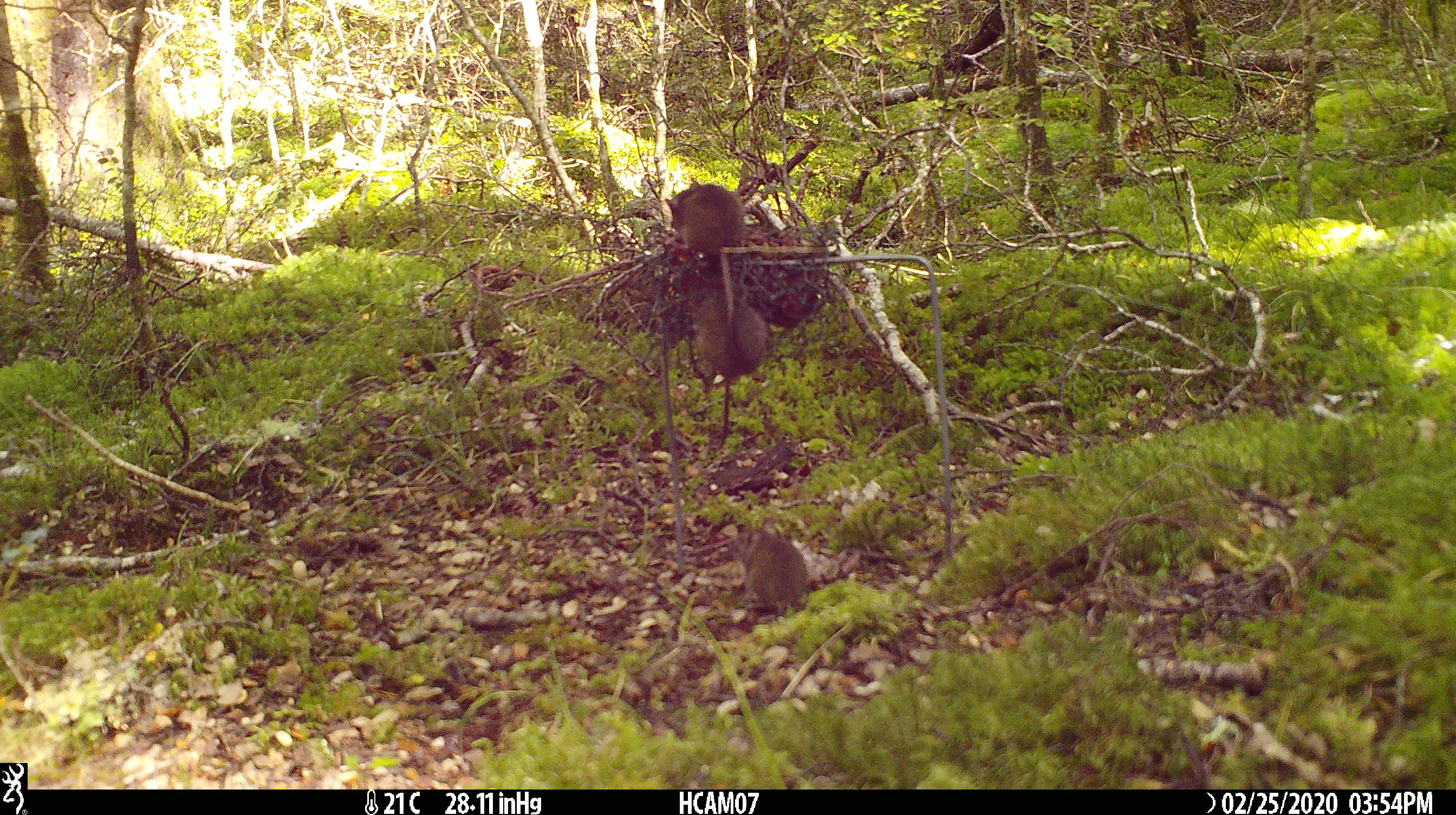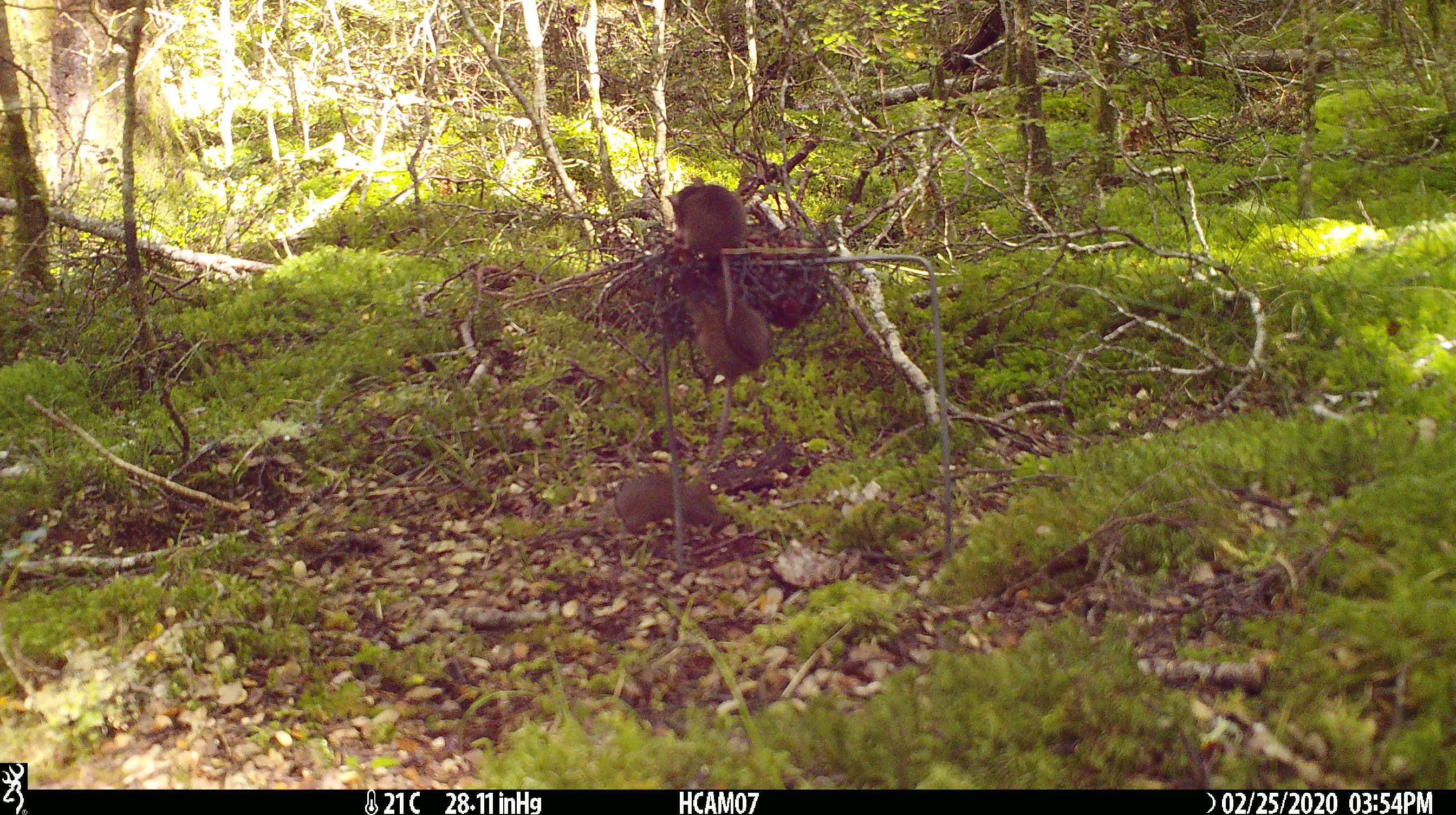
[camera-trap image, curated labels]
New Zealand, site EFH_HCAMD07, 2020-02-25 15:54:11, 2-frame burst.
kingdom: Animalia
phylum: Chordata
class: Mammalia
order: Rodentia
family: Muridae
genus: Mus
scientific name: Mus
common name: mouse